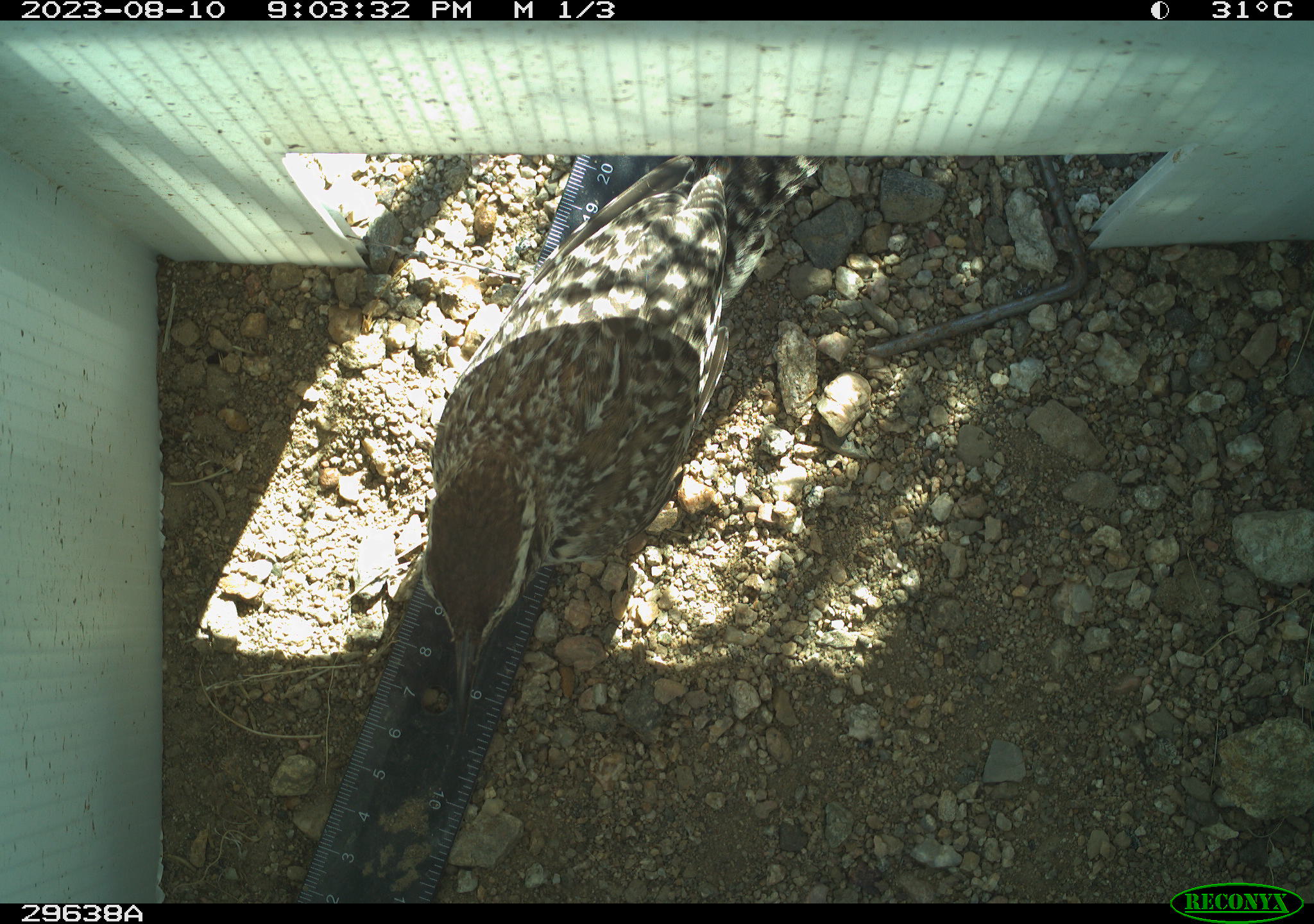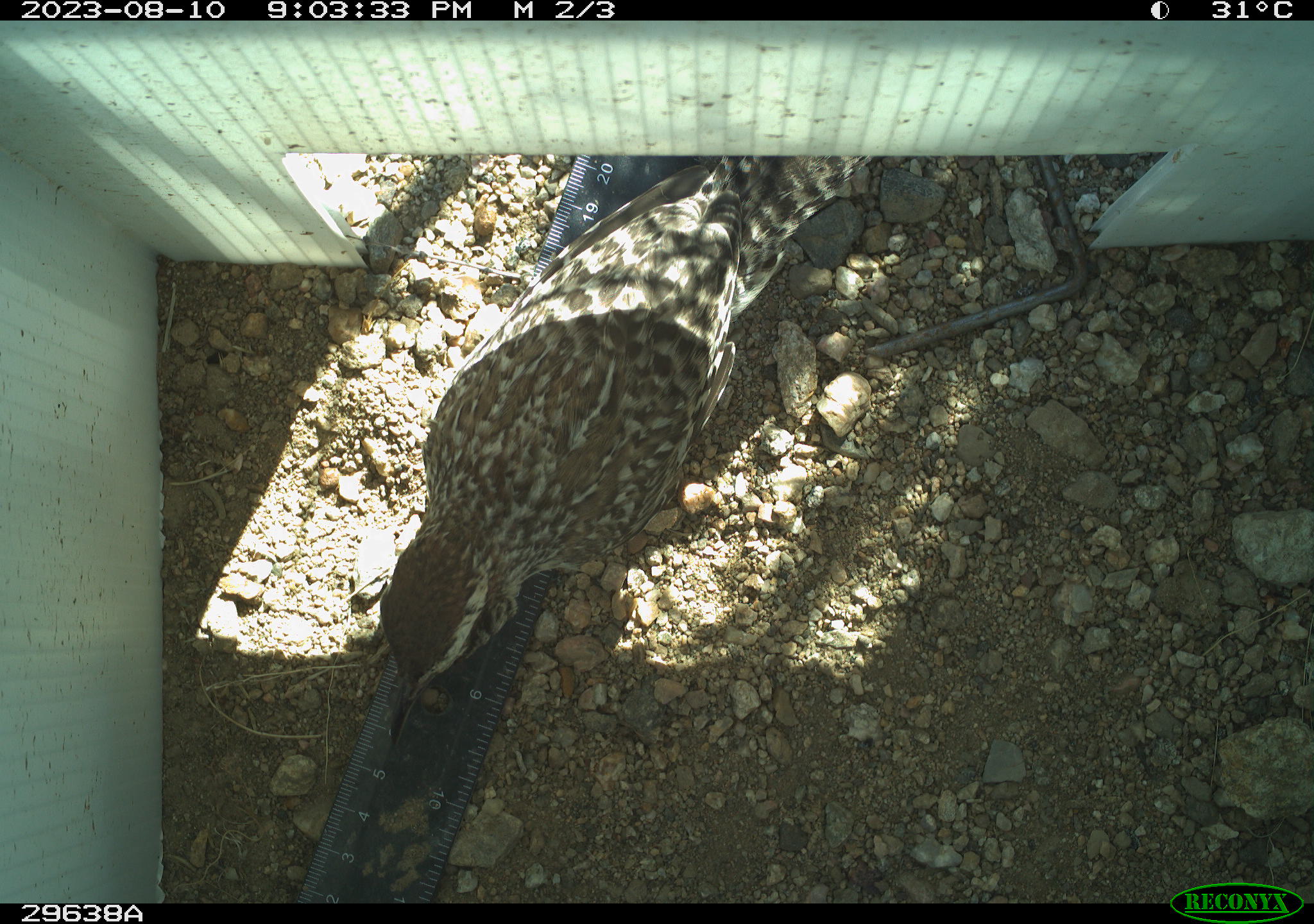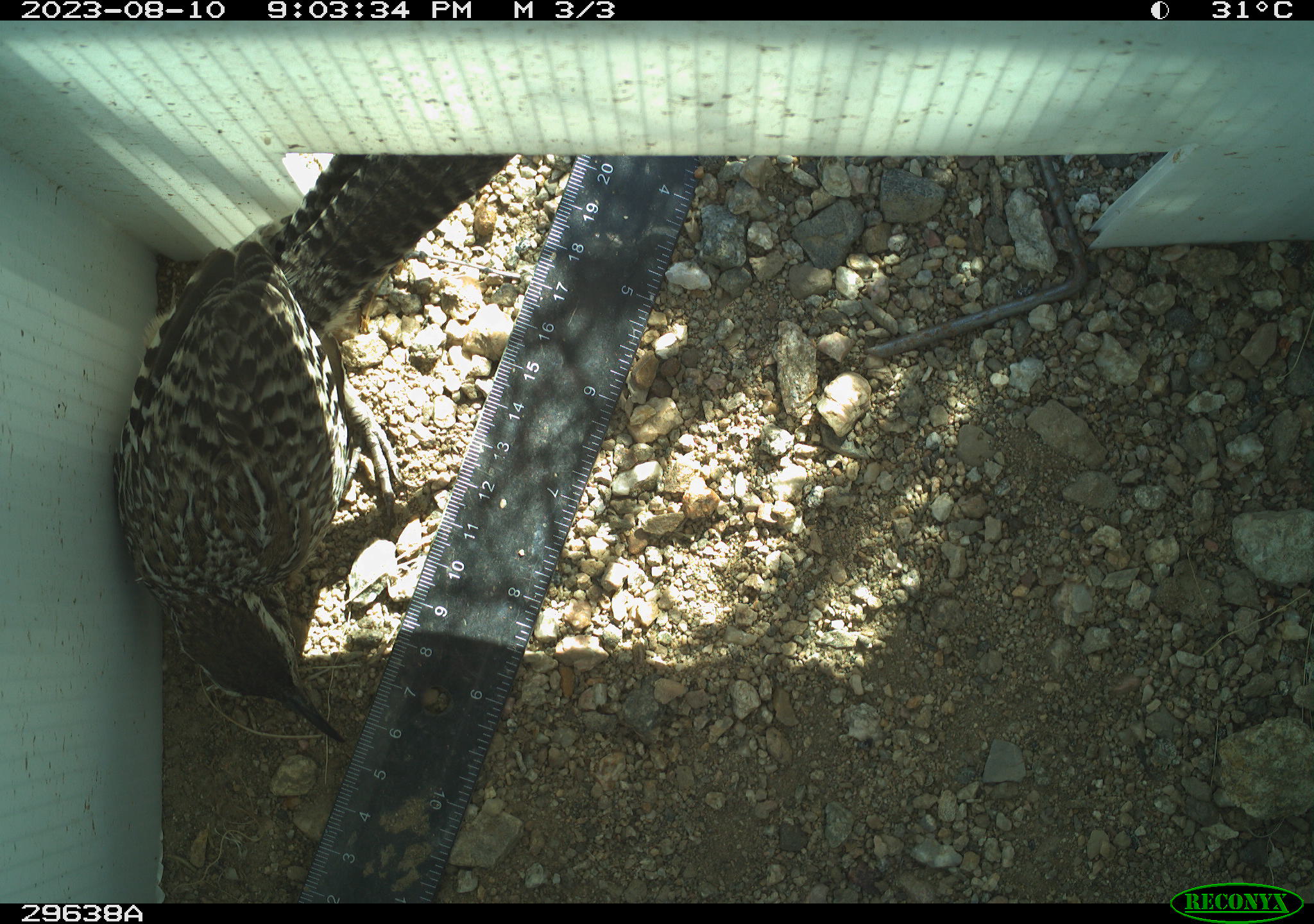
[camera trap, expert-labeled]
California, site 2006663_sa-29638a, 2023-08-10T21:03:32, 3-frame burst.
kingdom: Animalia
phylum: Chordata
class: Aves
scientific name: Aves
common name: bird